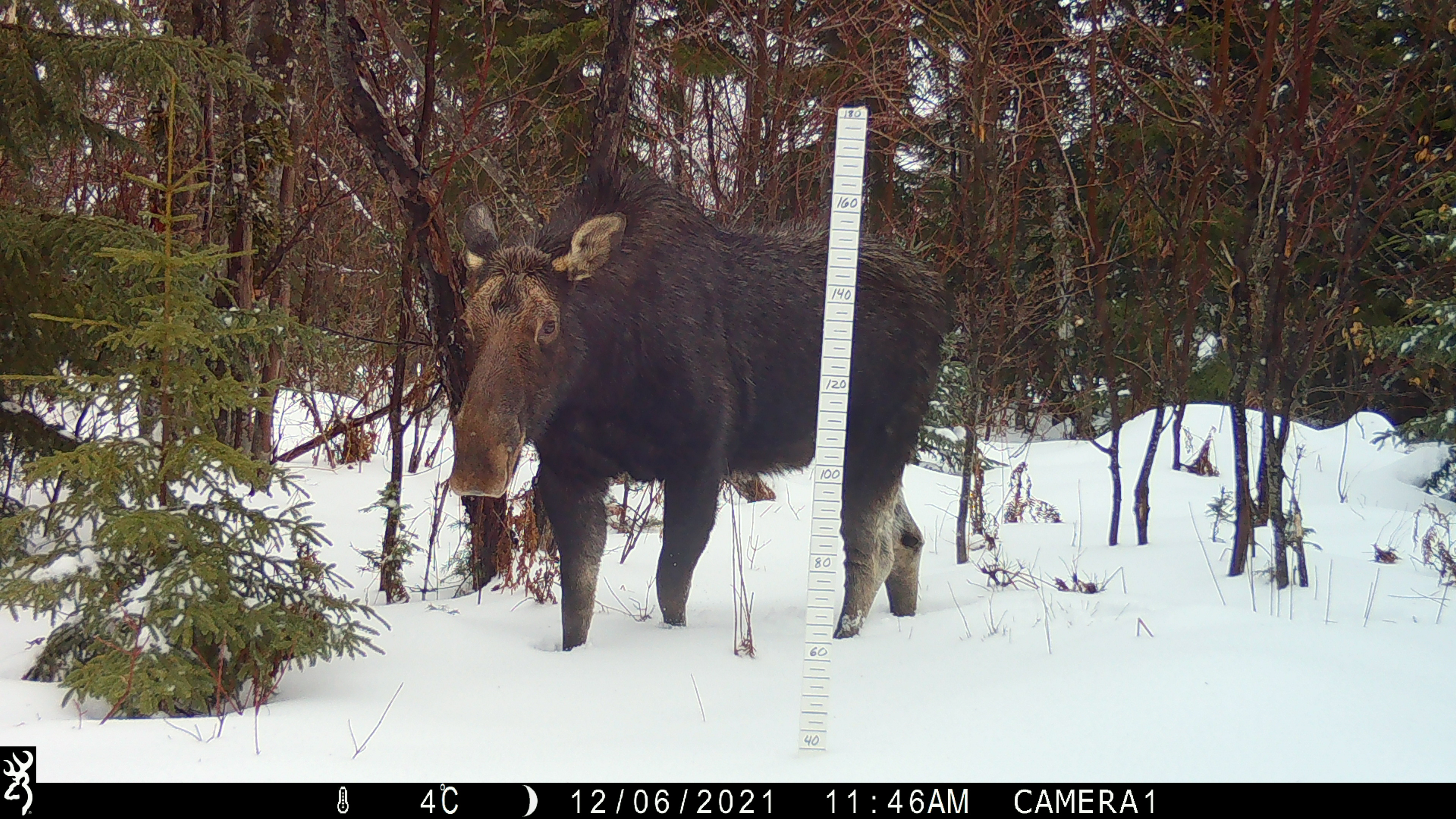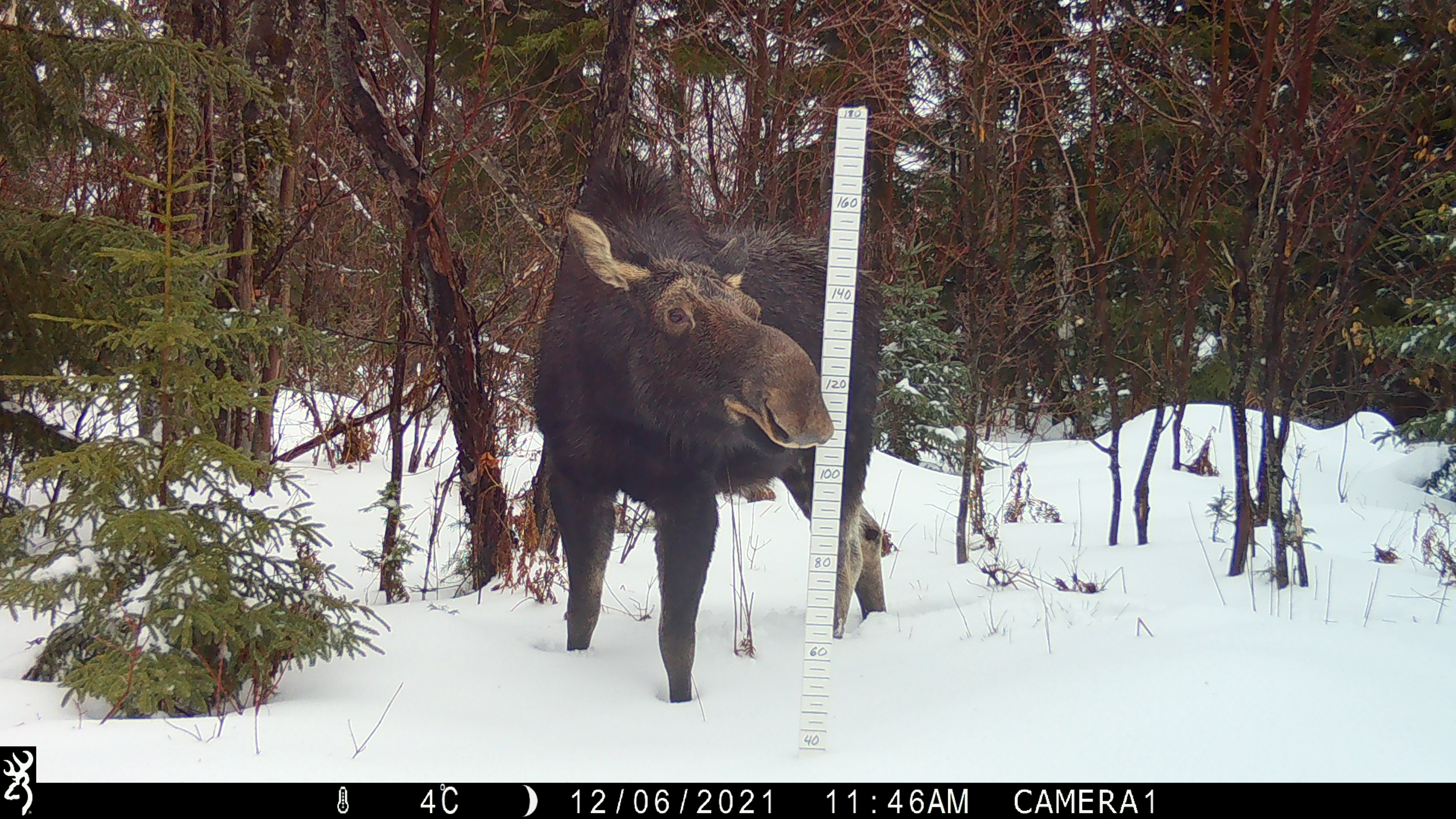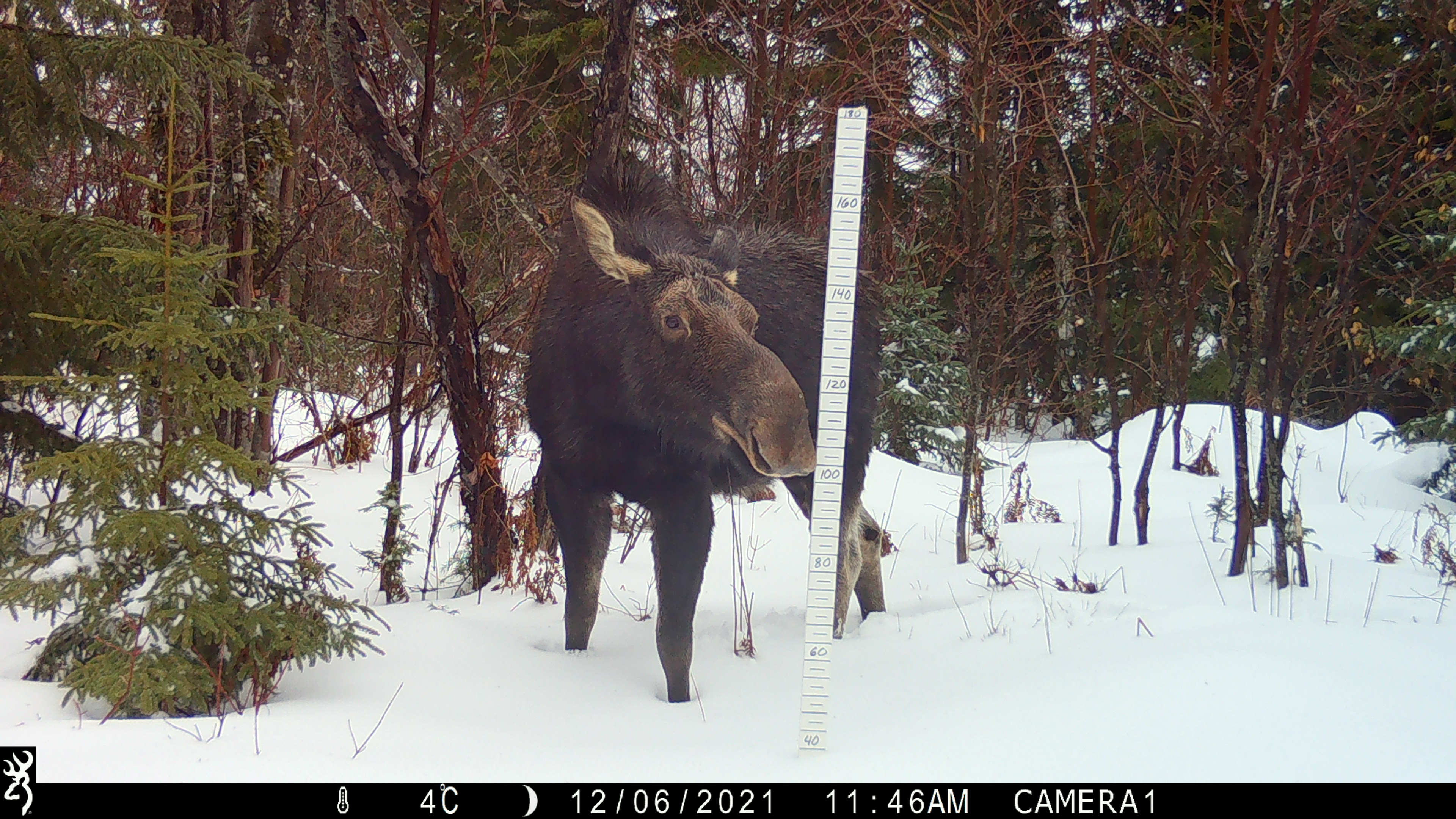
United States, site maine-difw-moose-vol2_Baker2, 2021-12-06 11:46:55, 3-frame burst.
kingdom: Animalia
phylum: Chordata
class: Mammalia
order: Artiodactyla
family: Cervidae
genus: Alces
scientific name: Alces alces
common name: moose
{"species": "moose (Alces alces)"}